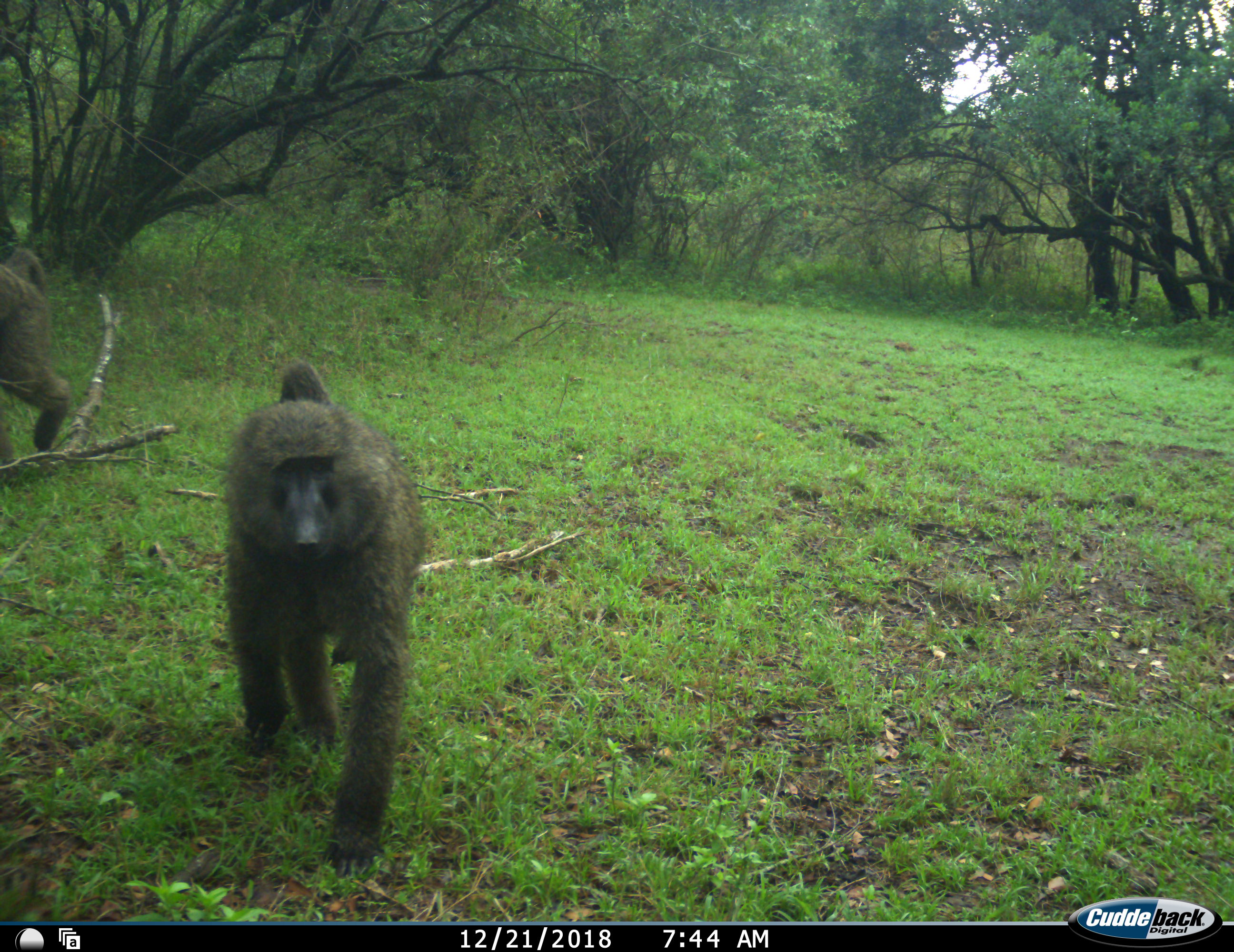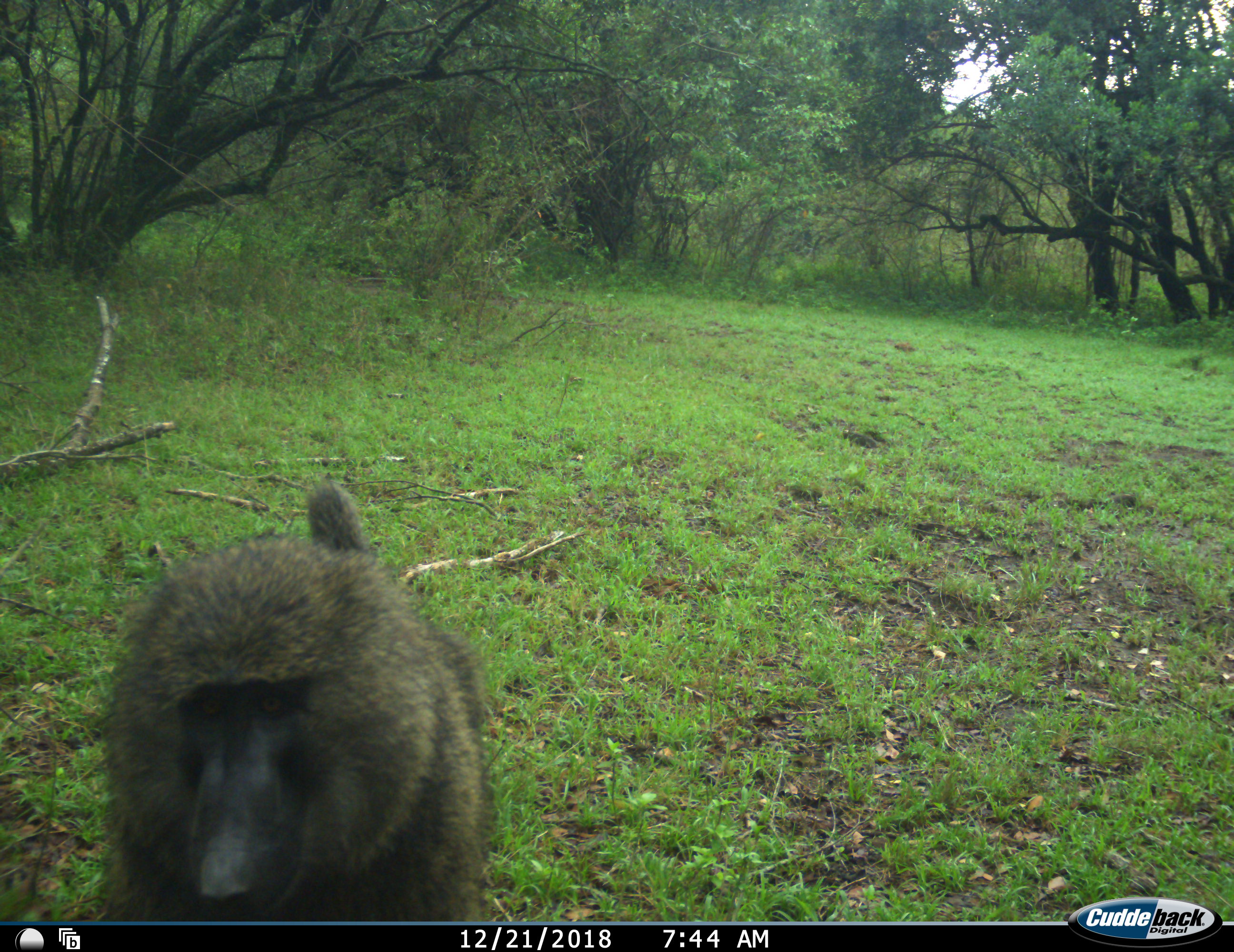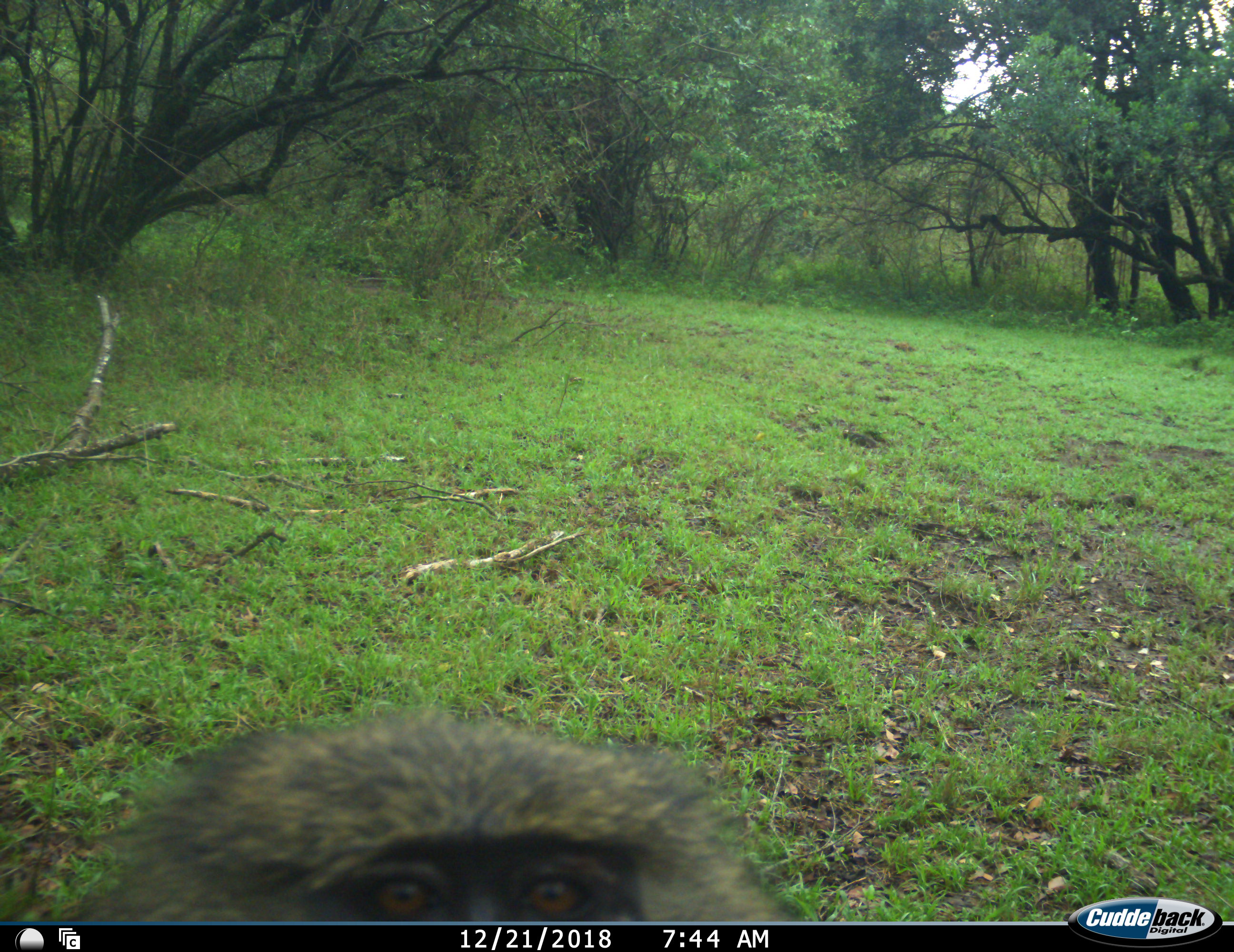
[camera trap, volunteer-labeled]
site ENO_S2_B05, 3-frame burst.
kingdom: Animalia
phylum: Chordata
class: Mammalia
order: Primates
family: Cercopithecidae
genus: Papio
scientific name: Papio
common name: baboon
Baboon (Papio), count 2. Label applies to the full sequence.